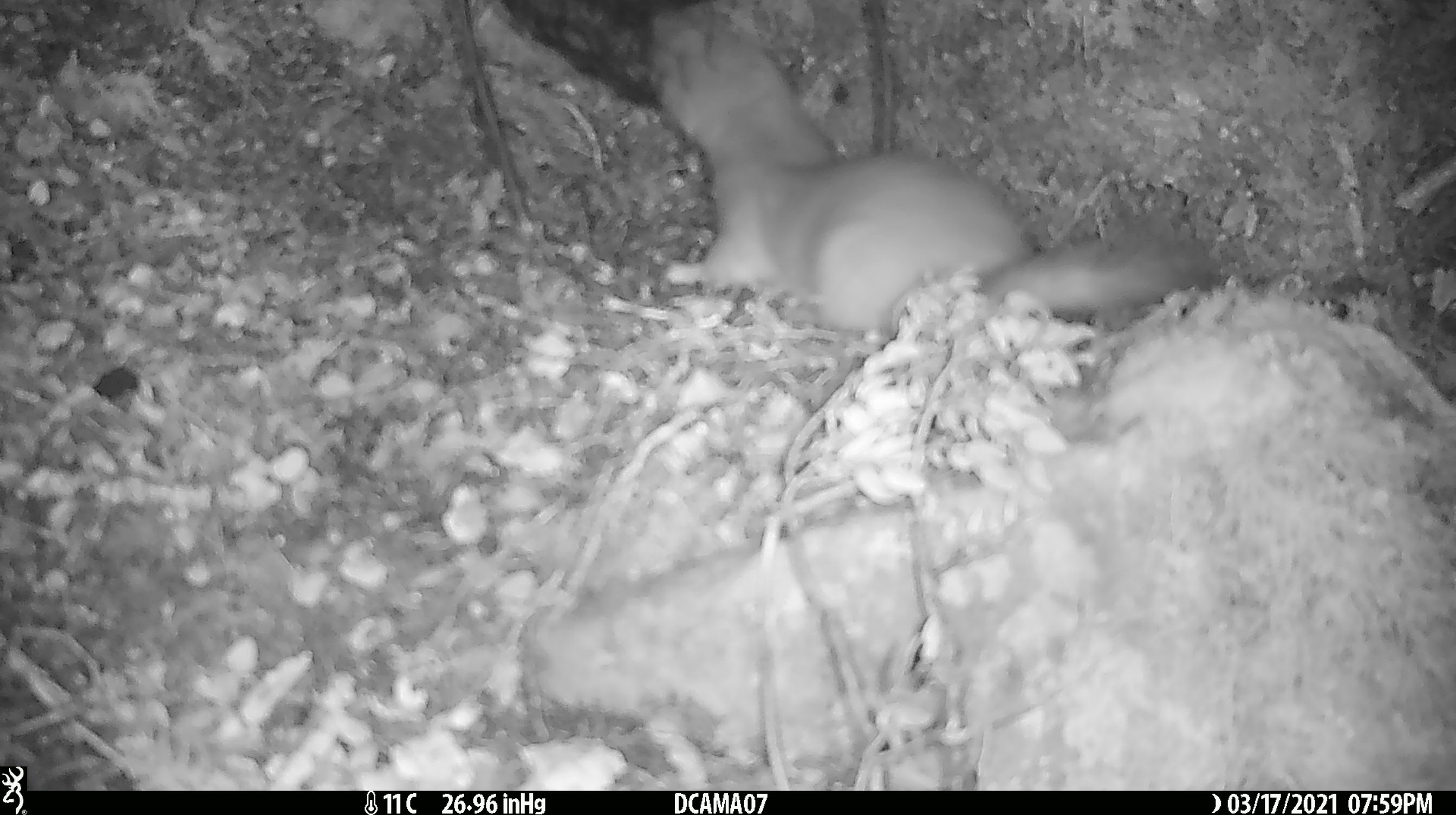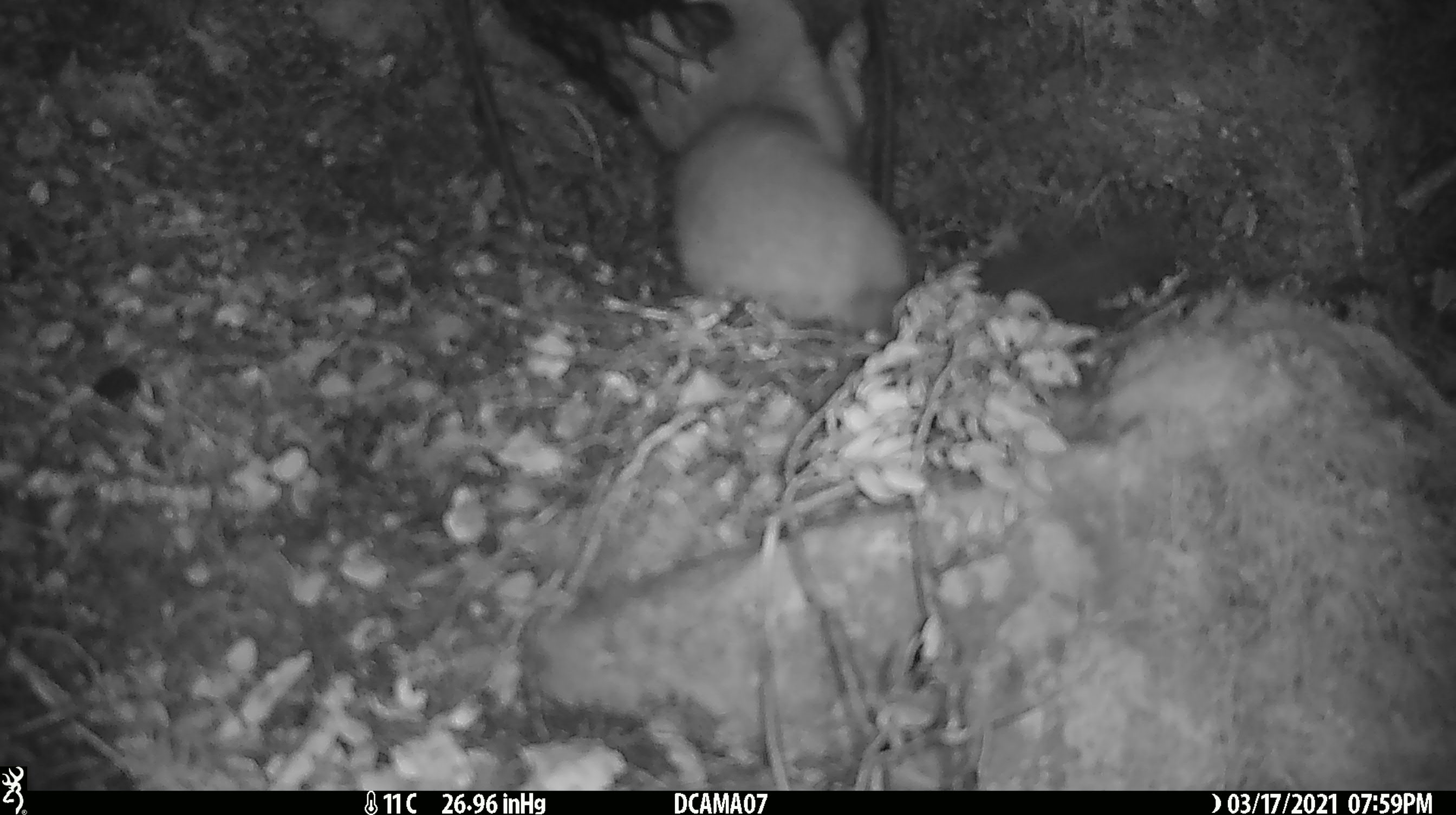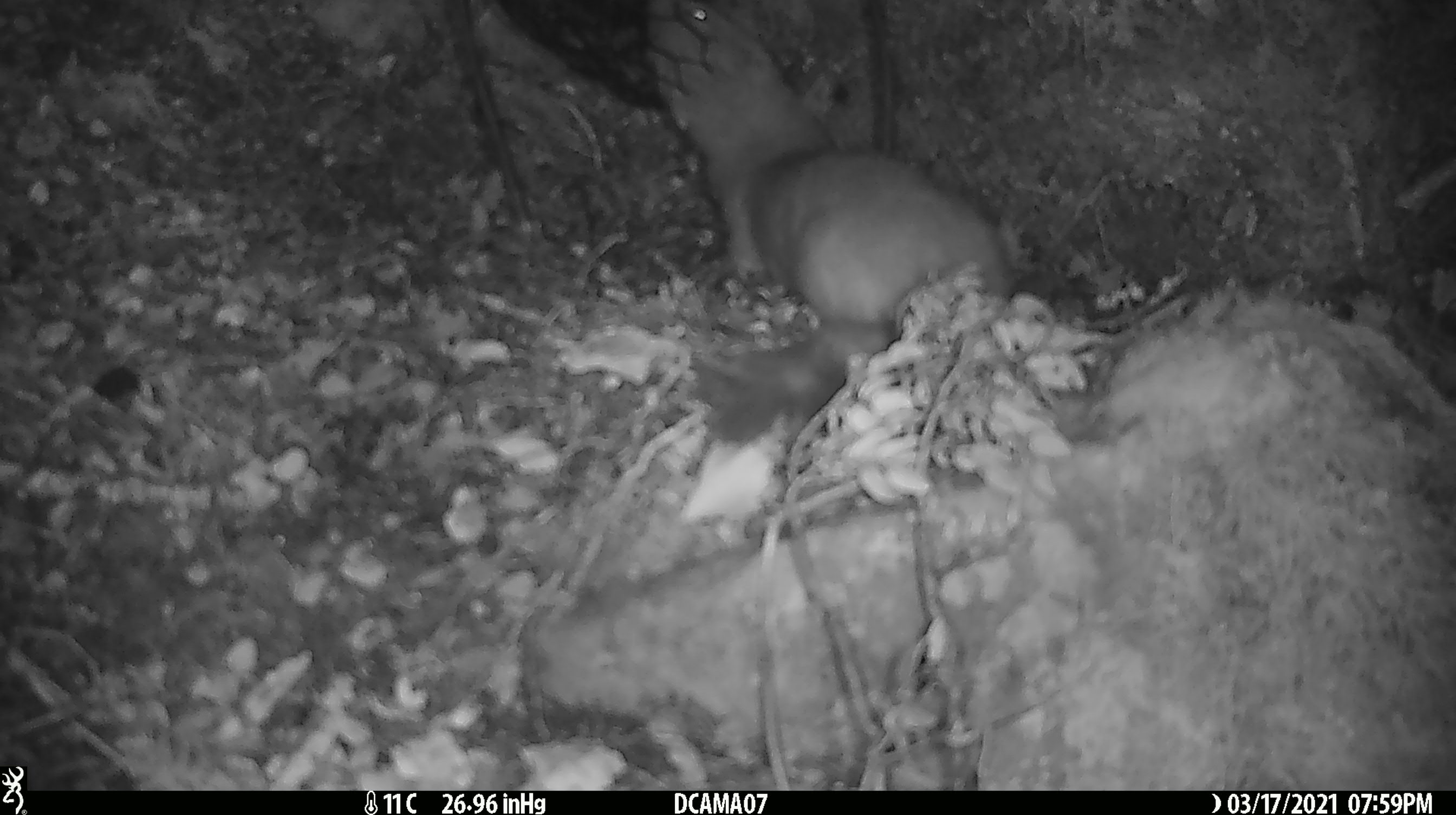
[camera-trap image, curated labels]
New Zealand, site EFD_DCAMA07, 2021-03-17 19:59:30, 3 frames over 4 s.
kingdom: Animalia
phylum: Chordata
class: Mammalia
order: Carnivora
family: Mustelidae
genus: Mustela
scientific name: Mustela erminea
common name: stoat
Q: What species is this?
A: Stoat (Mustela erminea).